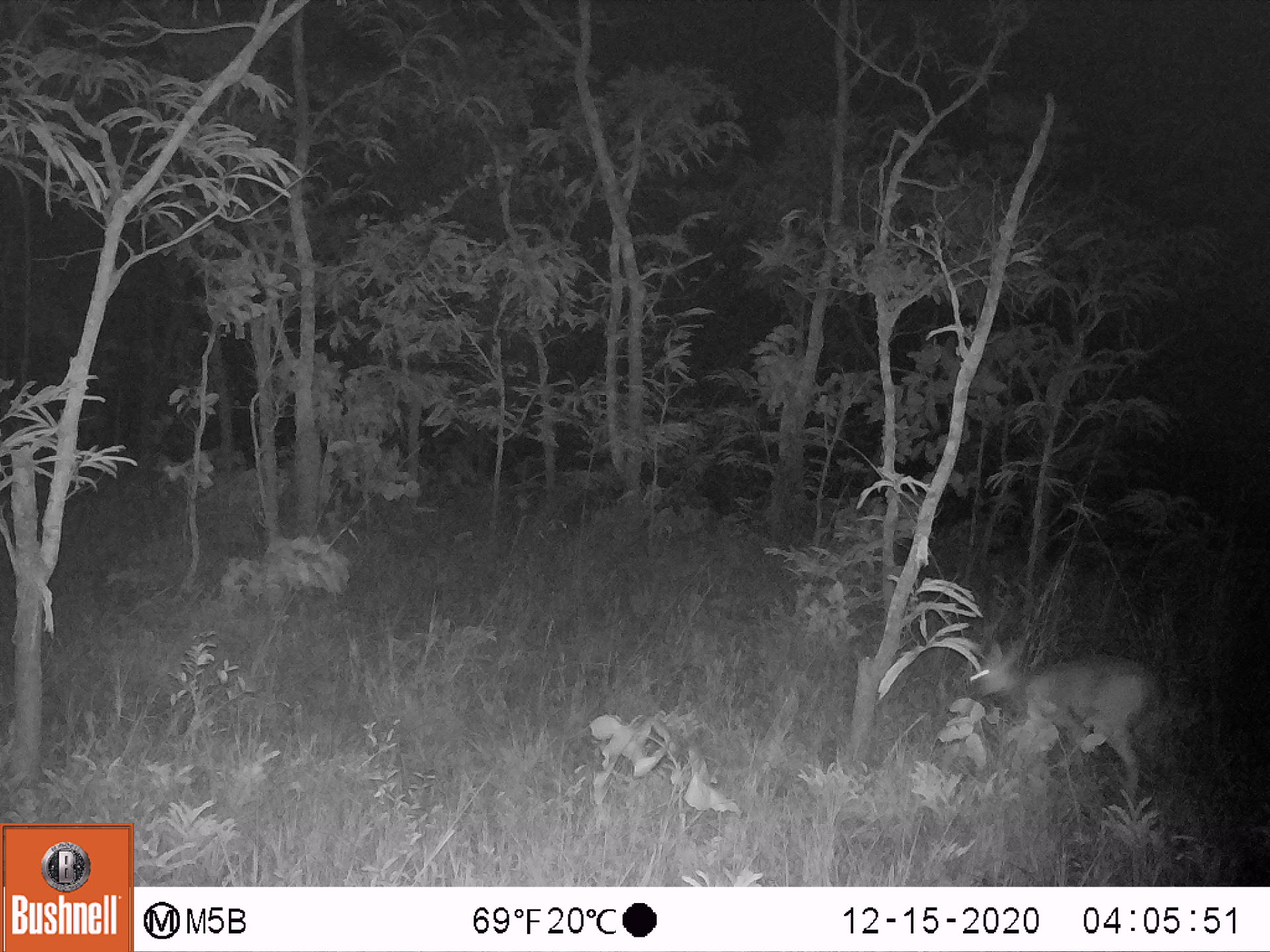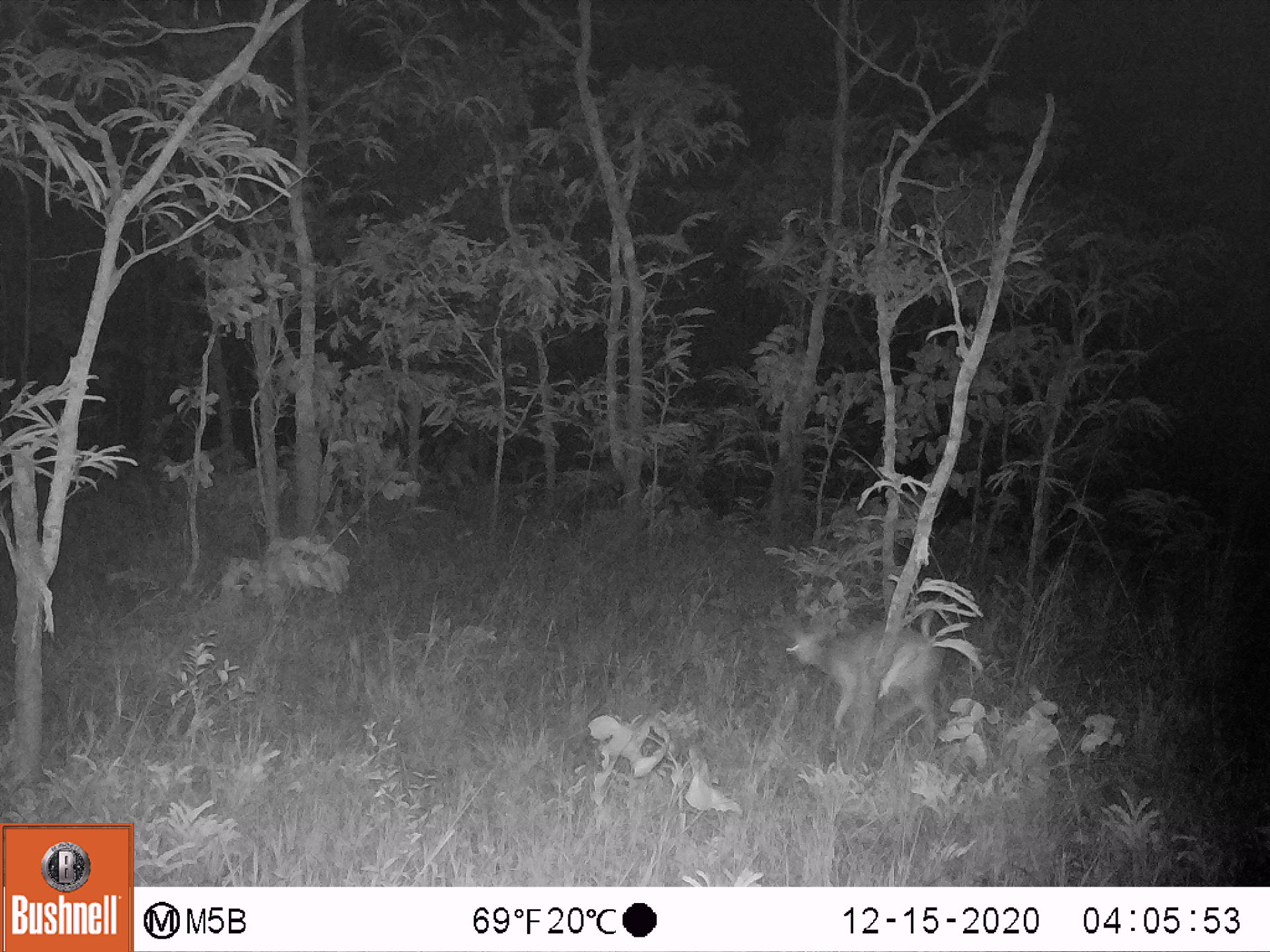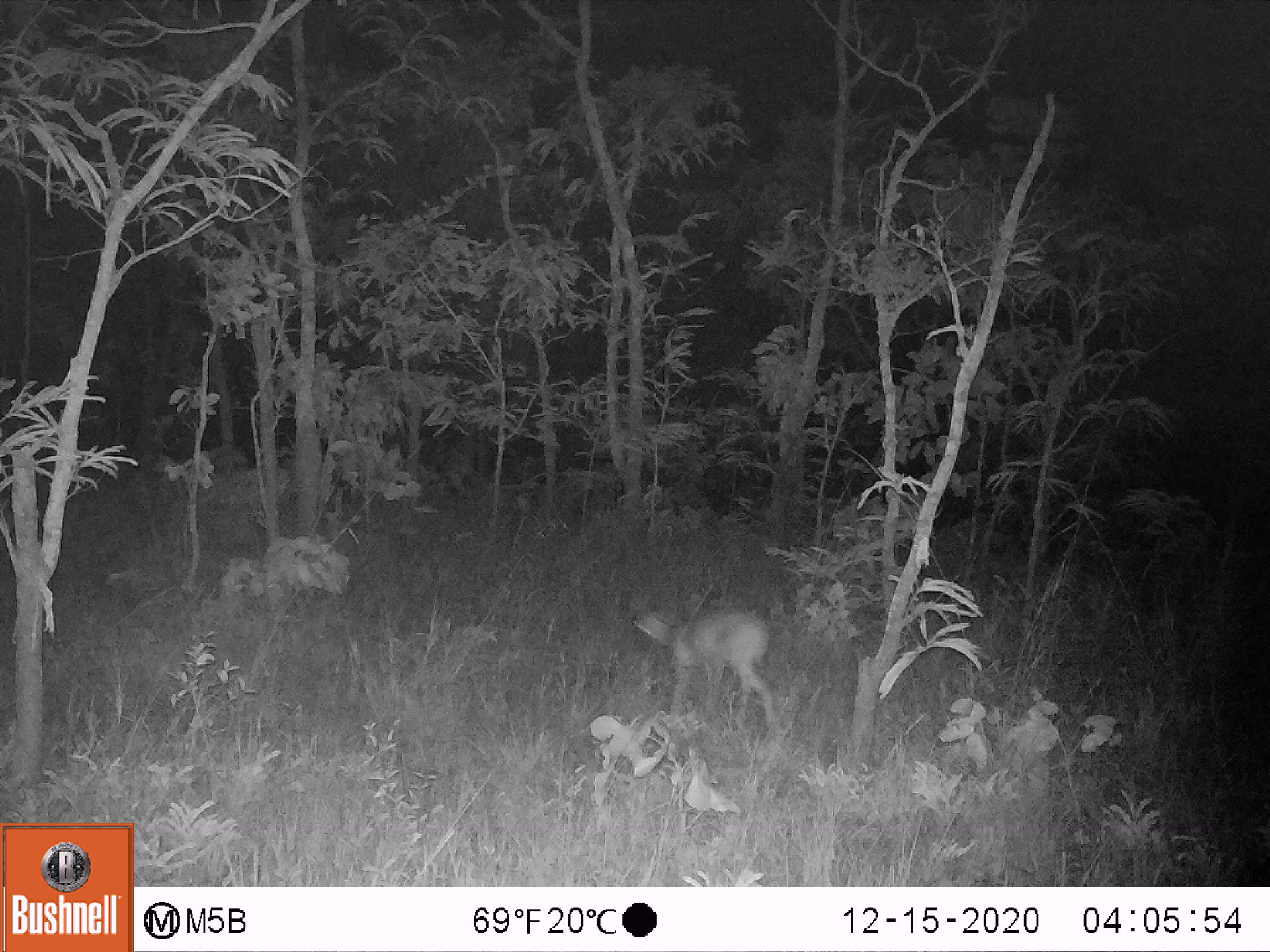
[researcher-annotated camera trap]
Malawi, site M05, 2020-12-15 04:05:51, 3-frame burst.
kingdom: Animalia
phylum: Chordata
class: Mammalia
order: Artiodactyla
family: Bovidae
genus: Sylvicapra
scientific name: Sylvicapra grimmia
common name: common duiker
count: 1